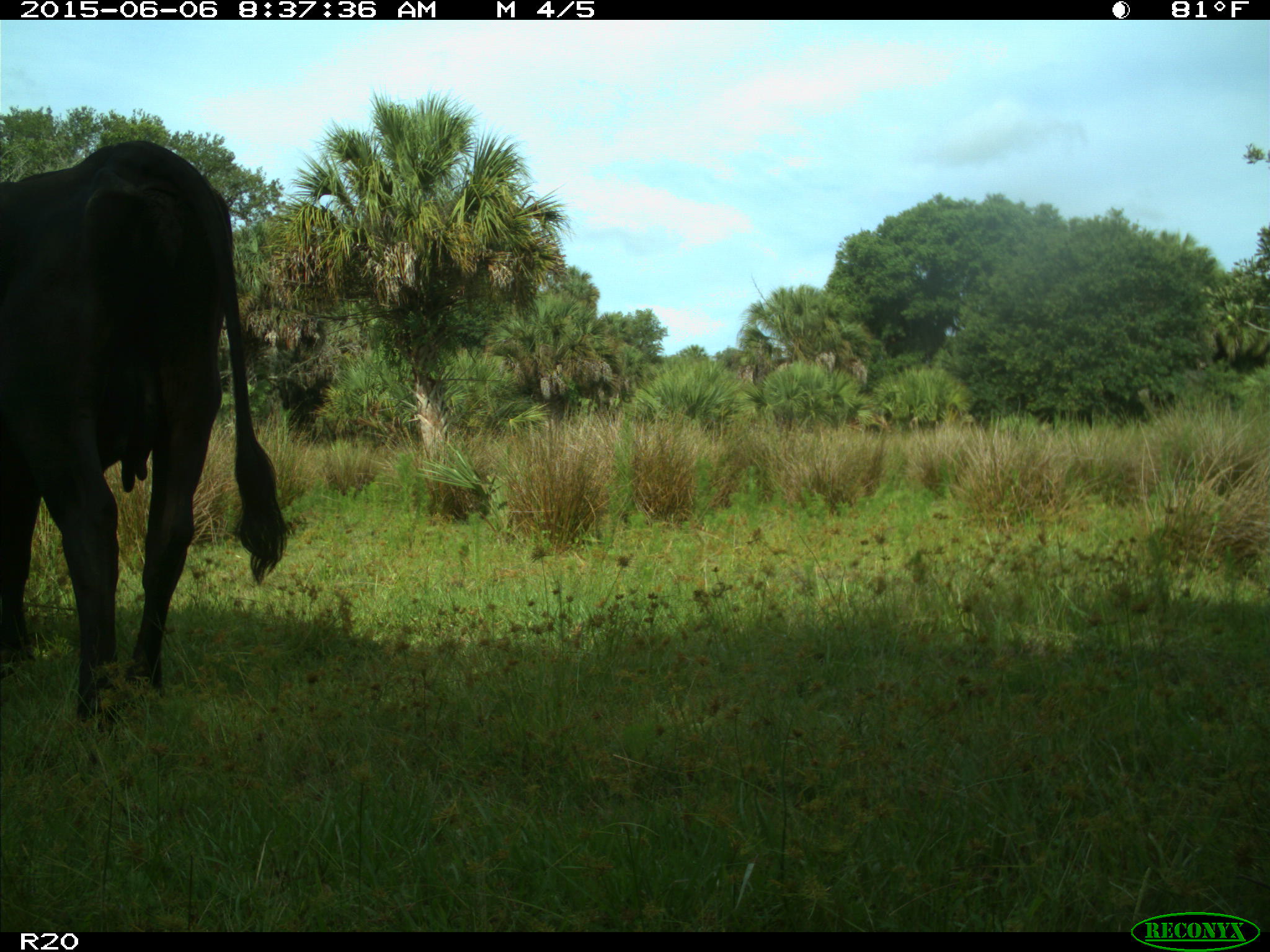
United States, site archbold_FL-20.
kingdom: Animalia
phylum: Chordata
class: Mammalia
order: Artiodactyla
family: Bovidae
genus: Bos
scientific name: Bos taurus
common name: domestic cow